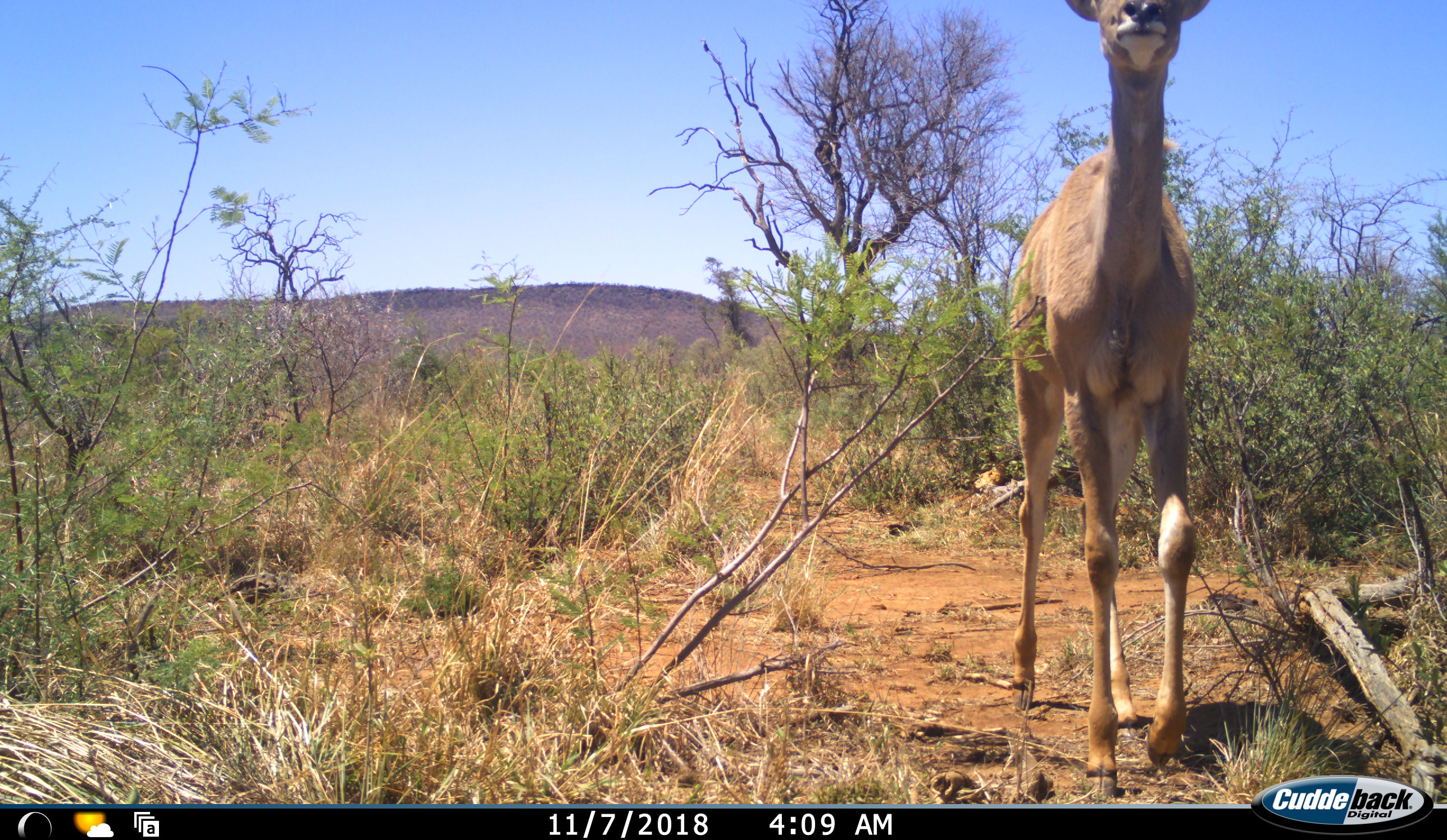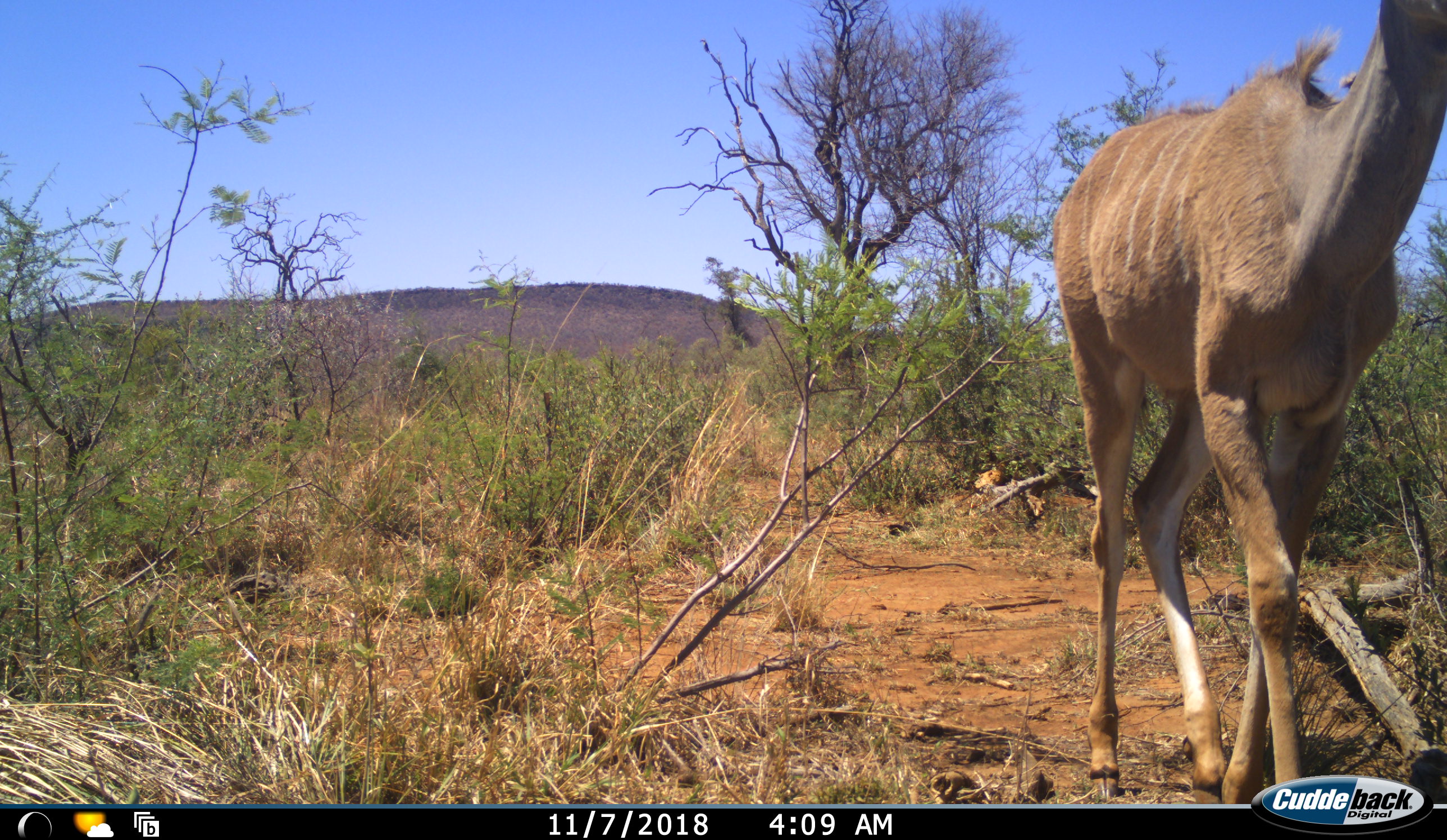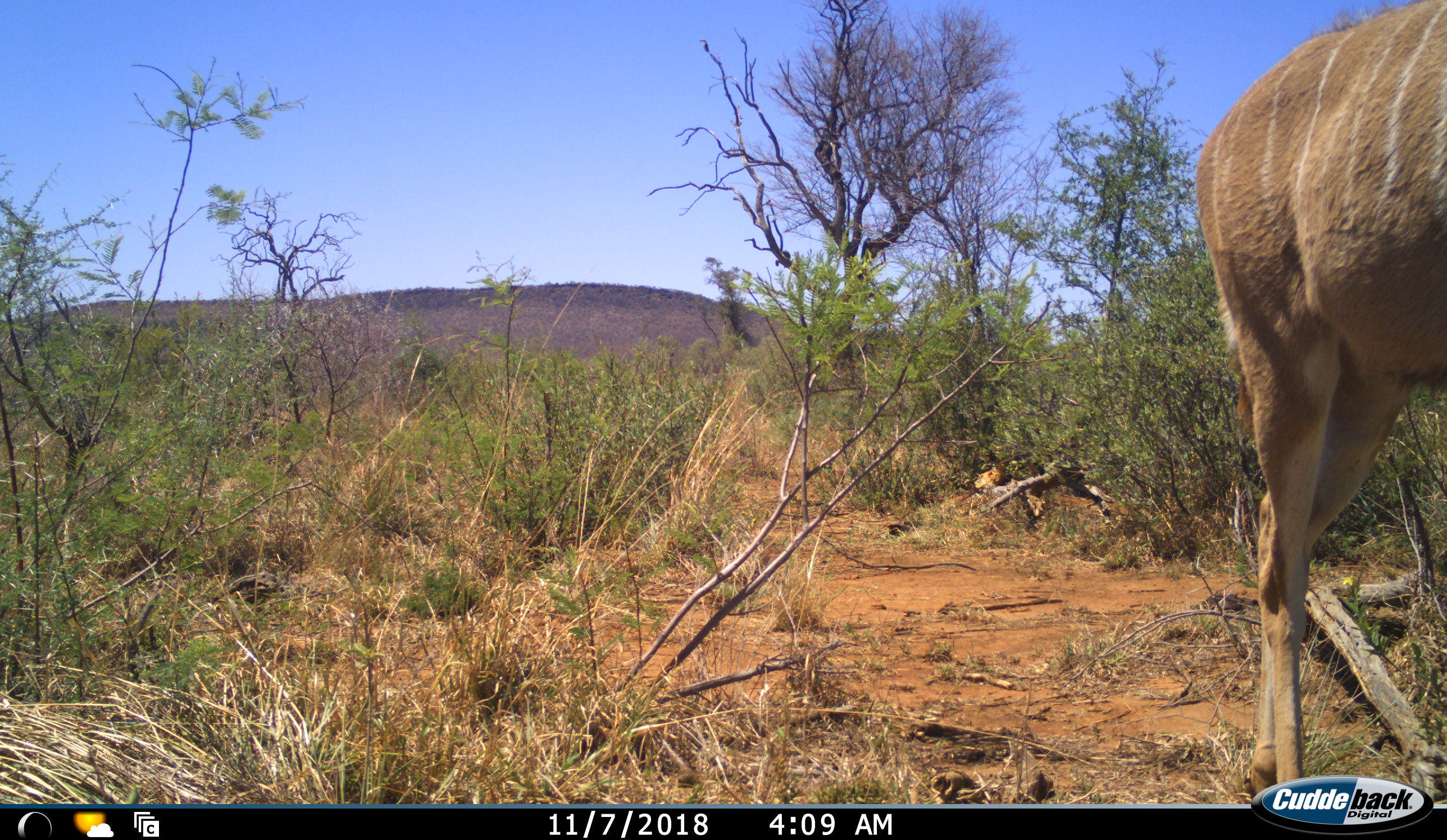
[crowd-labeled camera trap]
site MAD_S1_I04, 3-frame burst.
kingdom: Animalia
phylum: Chordata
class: Mammalia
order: Artiodactyla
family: Bovidae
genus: Tragelaphus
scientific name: Tragelaphus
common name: kudu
Kudu (Tragelaphus), count 1. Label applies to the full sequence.